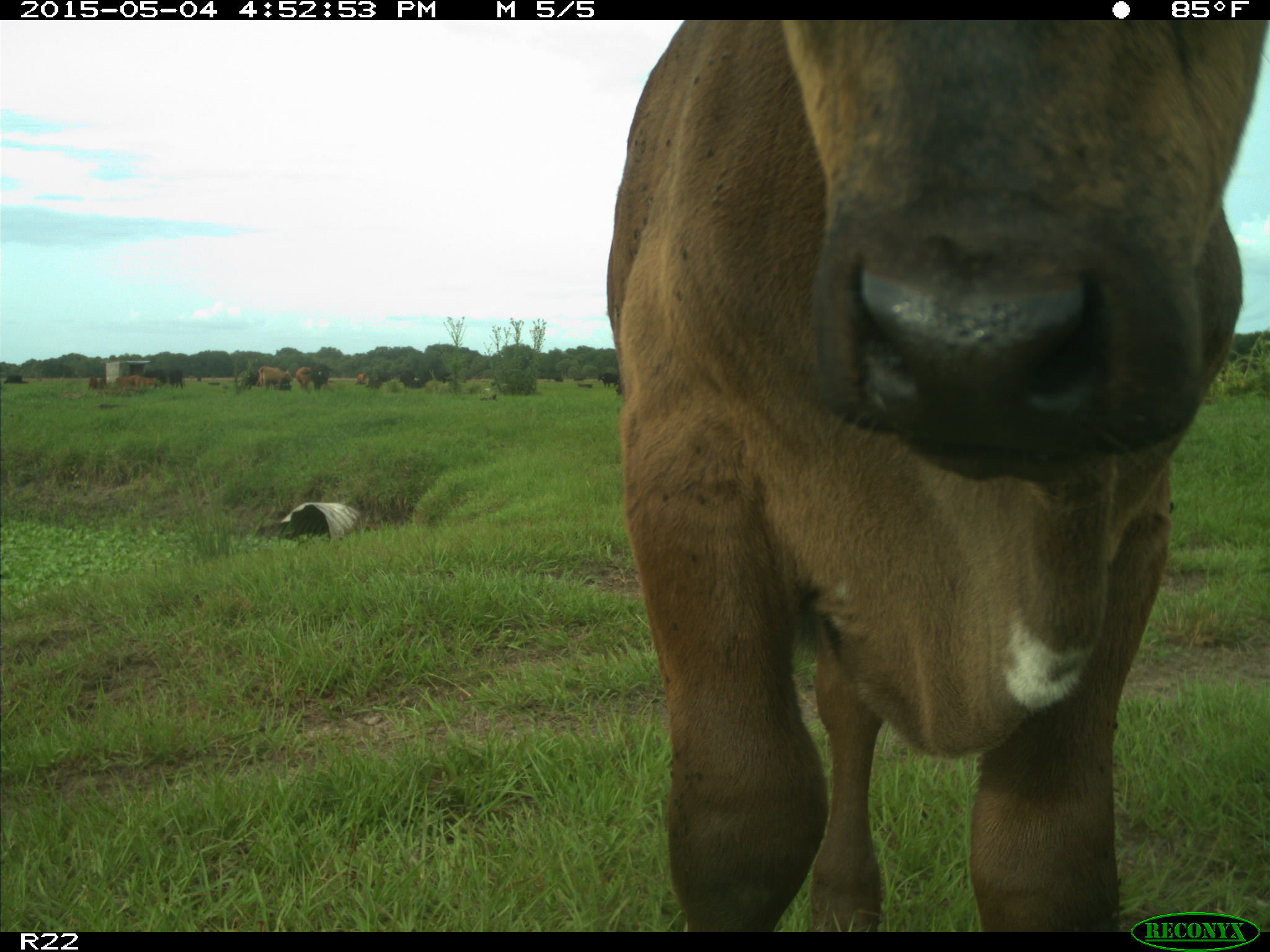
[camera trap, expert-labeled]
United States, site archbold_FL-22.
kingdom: Animalia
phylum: Chordata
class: Mammalia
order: Artiodactyla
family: Bovidae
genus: Bos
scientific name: Bos taurus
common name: domestic cow